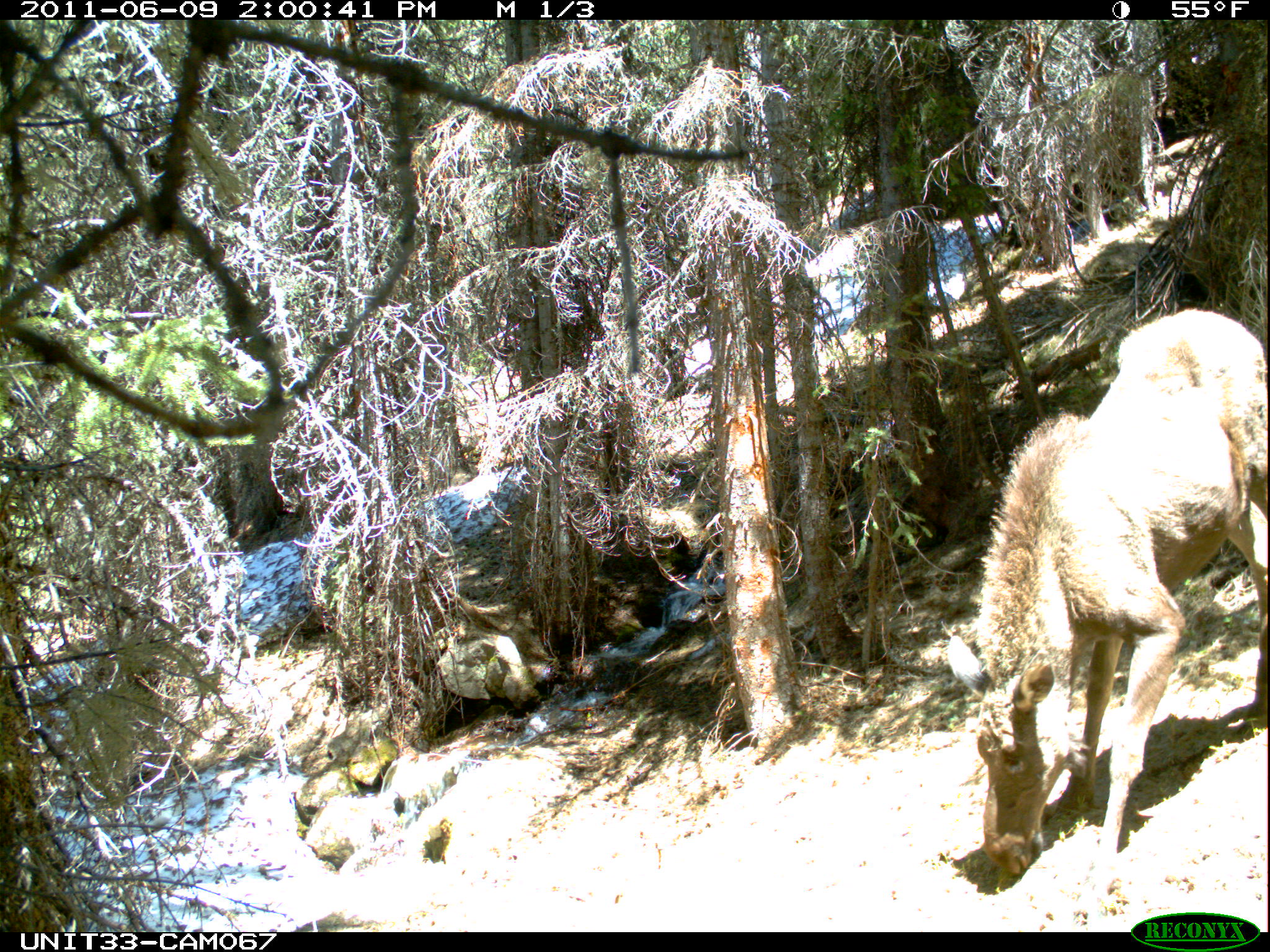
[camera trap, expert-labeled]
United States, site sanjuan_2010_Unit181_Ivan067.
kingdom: Animalia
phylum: Chordata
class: Mammalia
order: Artiodactyla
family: Cervidae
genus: Alces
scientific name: Alces alces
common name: moose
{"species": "Alces alces (moose)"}